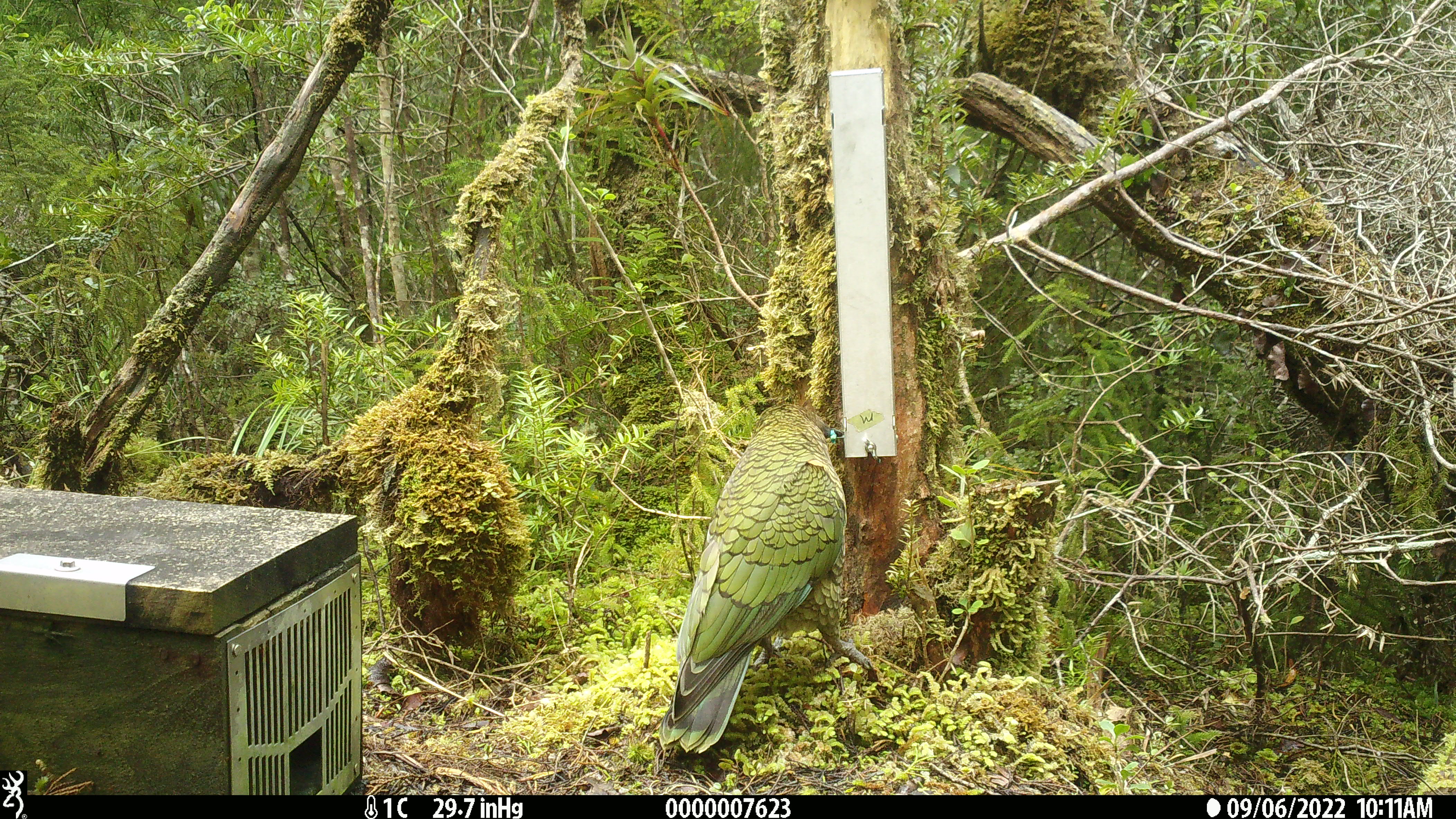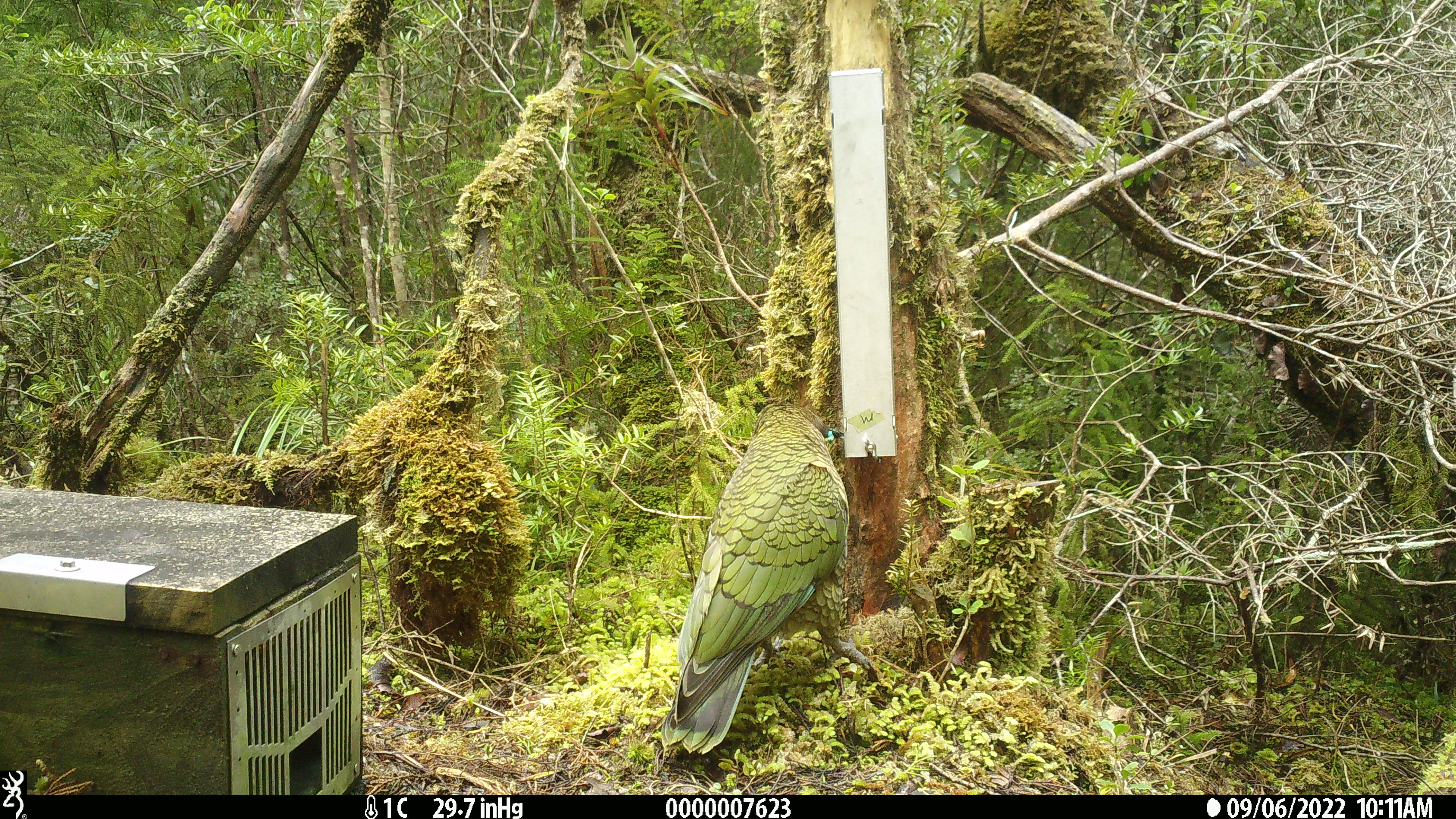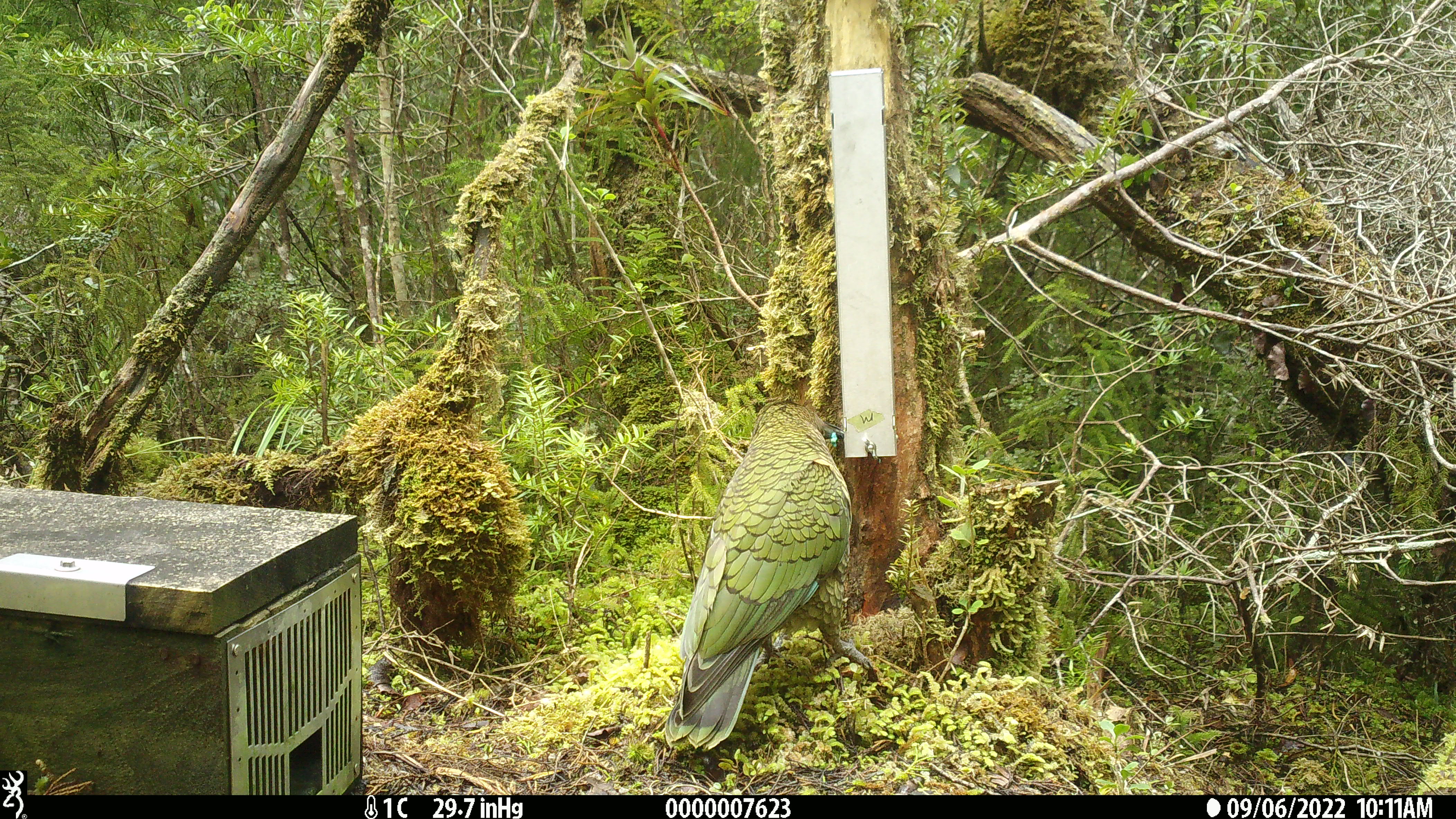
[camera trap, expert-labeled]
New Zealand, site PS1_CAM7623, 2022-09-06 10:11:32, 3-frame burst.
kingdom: Animalia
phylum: Chordata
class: Aves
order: Psittaciformes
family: Strigopidae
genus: Nestor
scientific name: Nestor notabilis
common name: kea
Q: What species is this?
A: Kea (Nestor notabilis).